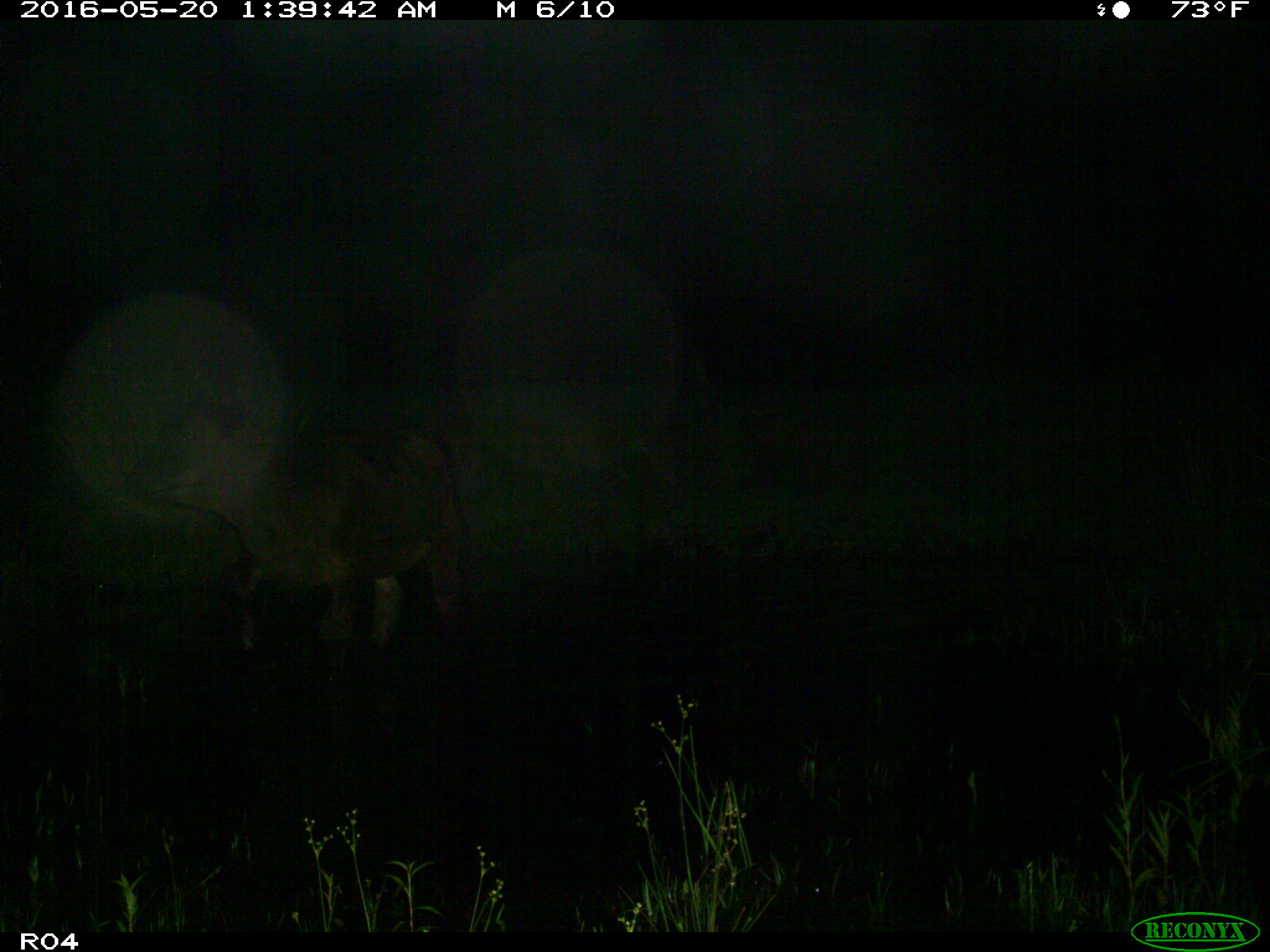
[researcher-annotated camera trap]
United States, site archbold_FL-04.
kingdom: Animalia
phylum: Chordata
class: Mammalia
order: Artiodactyla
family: Bovidae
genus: Bos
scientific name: Bos taurus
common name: domestic cow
Bos taurus (domestic cow).